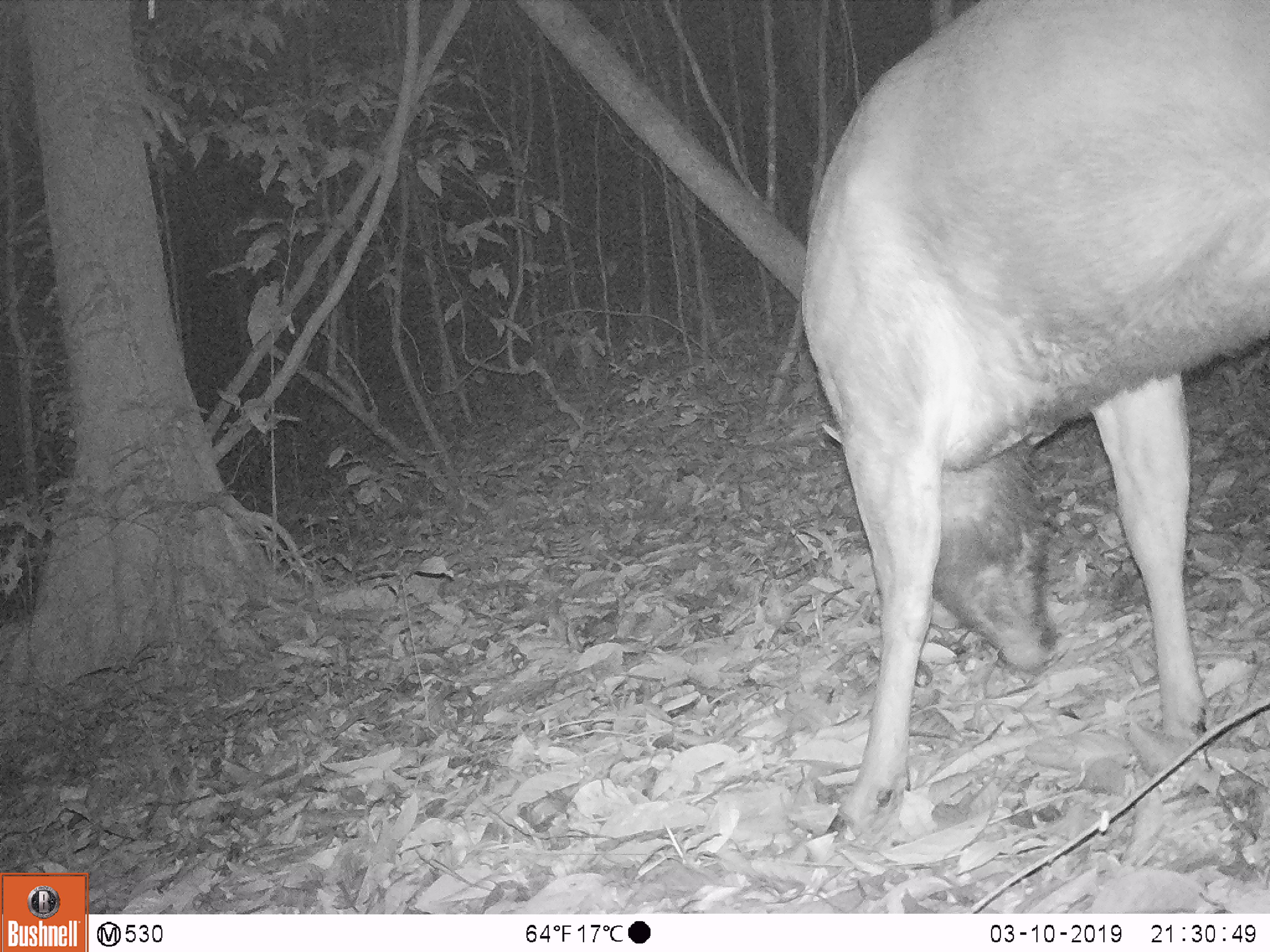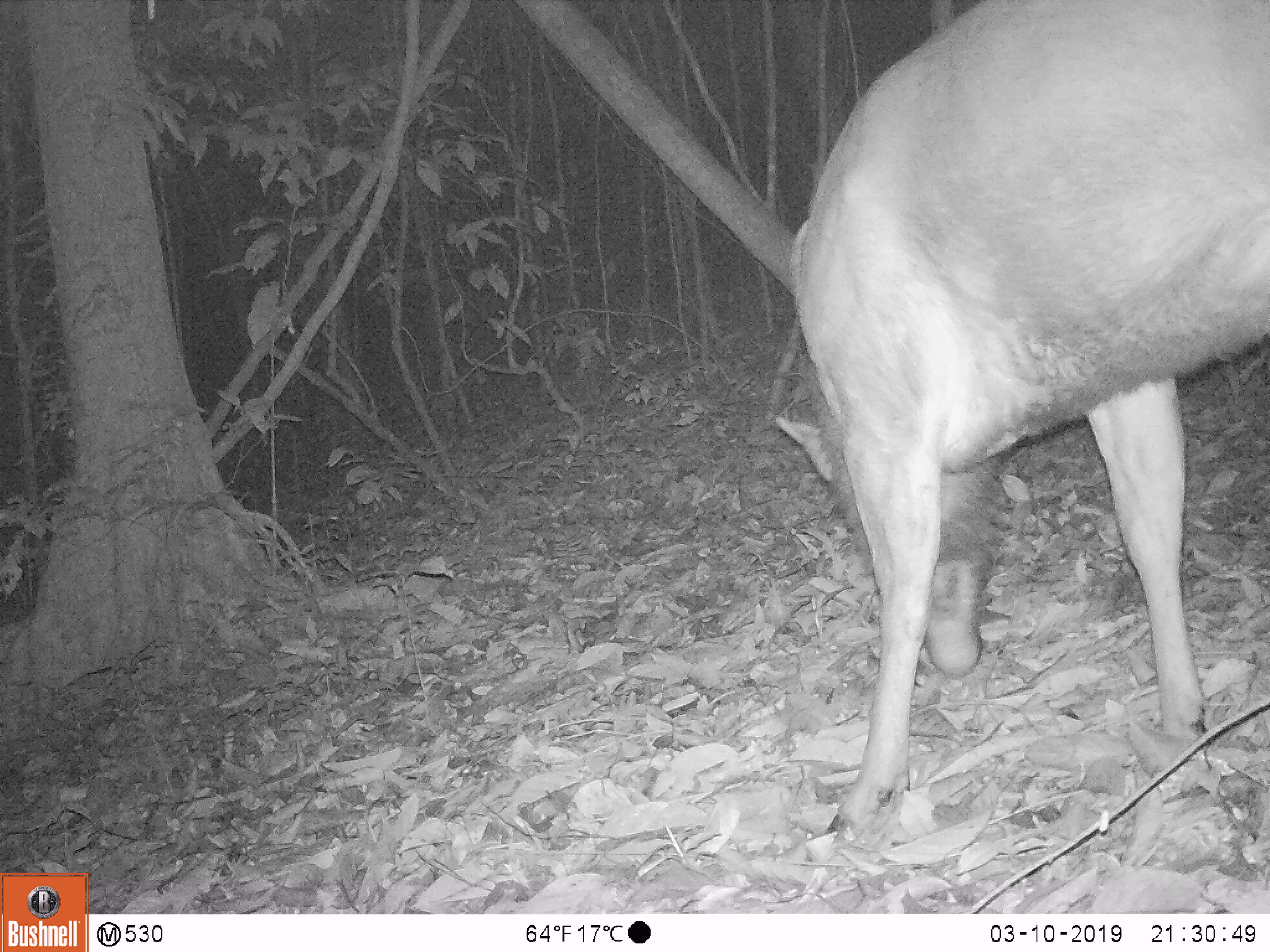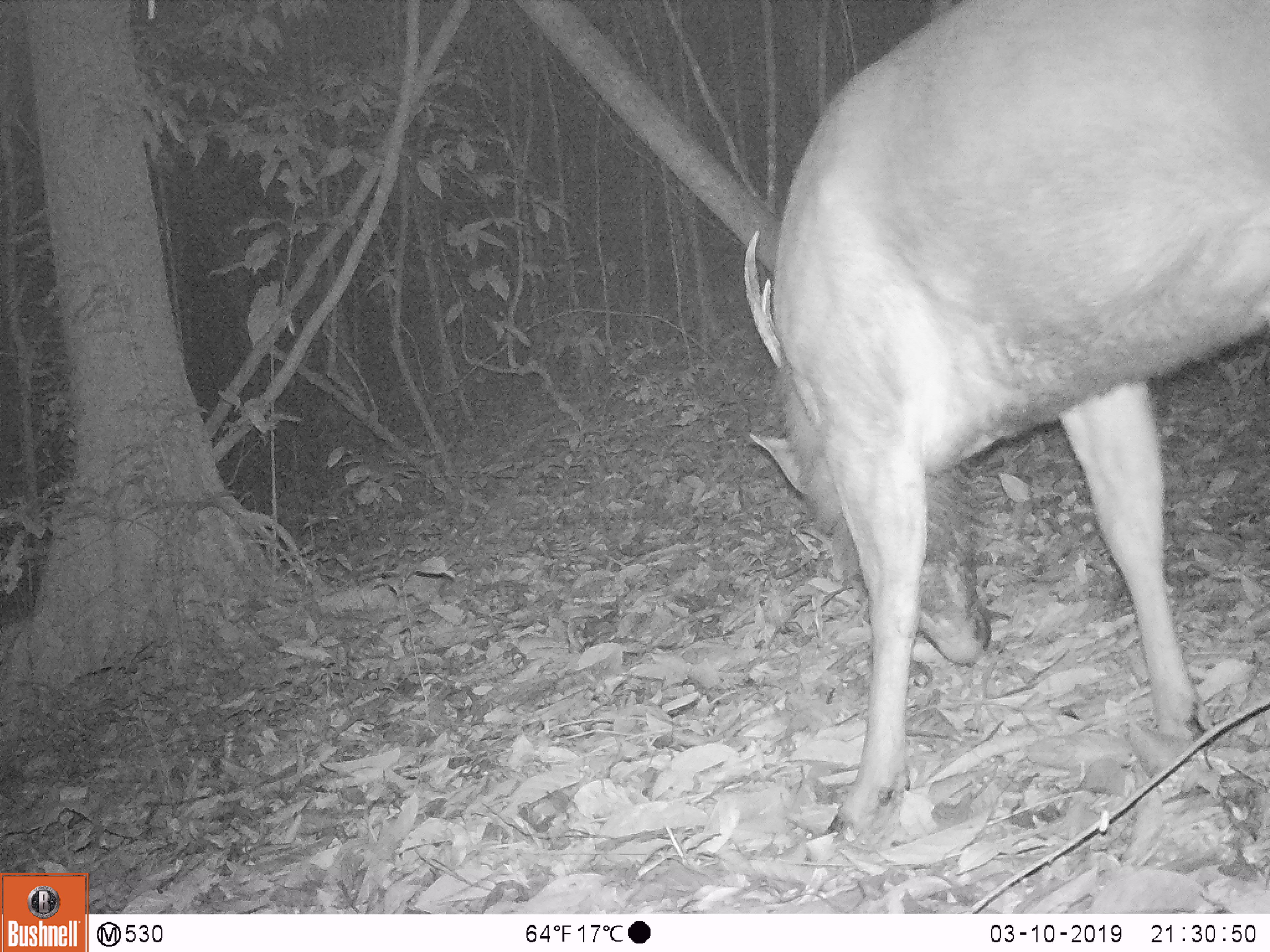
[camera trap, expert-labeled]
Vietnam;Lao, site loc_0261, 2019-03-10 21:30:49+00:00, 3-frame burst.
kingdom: Animalia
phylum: Chordata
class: Mammalia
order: Artiodactyla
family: Cervidae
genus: Rusa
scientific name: Rusa unicolor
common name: sambar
Sambar (Rusa unicolor). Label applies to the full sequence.